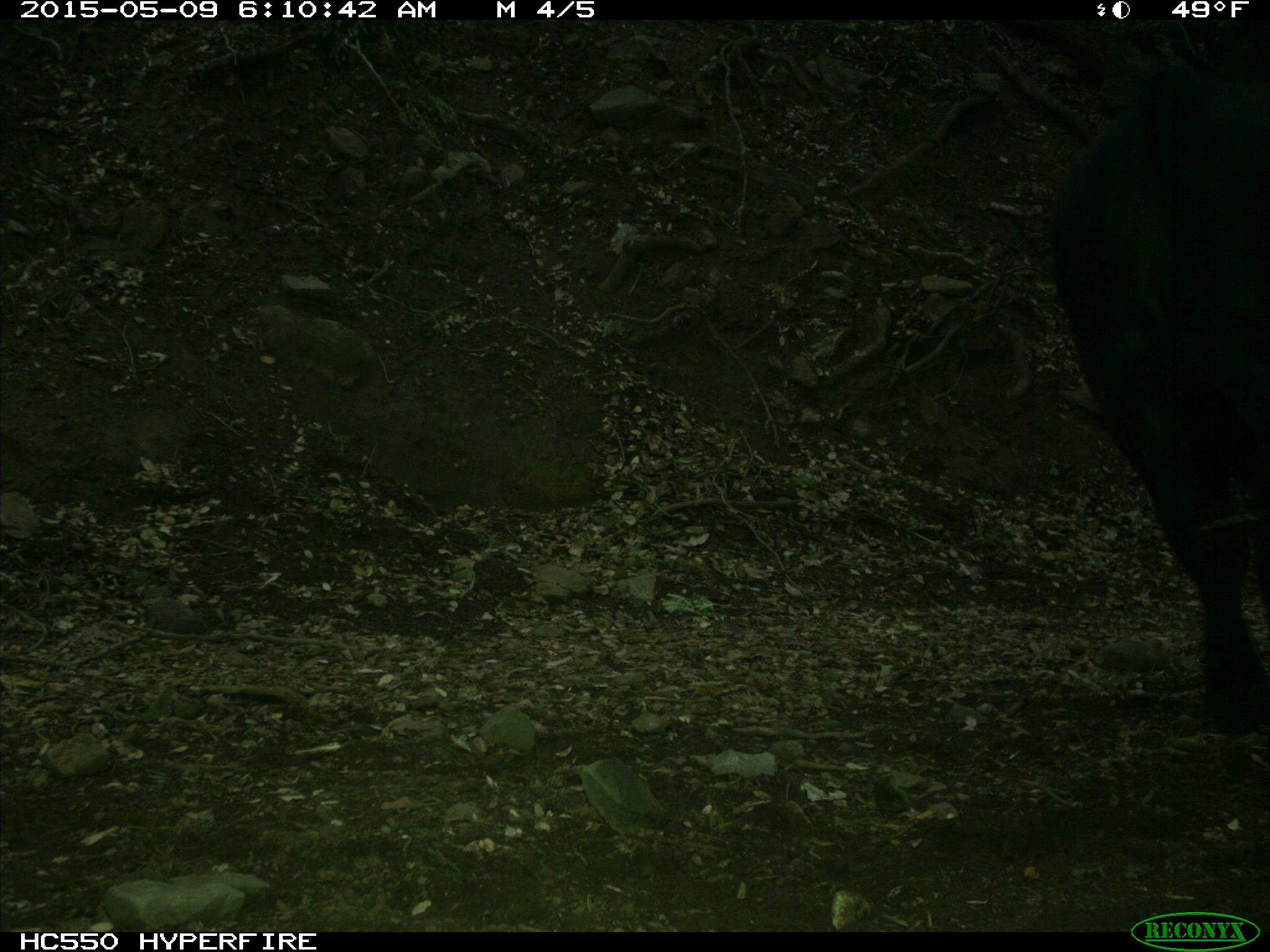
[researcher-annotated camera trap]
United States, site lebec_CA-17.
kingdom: Animalia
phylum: Chordata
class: Mammalia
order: Artiodactyla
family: Bovidae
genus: Bos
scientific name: Bos taurus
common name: domestic cow